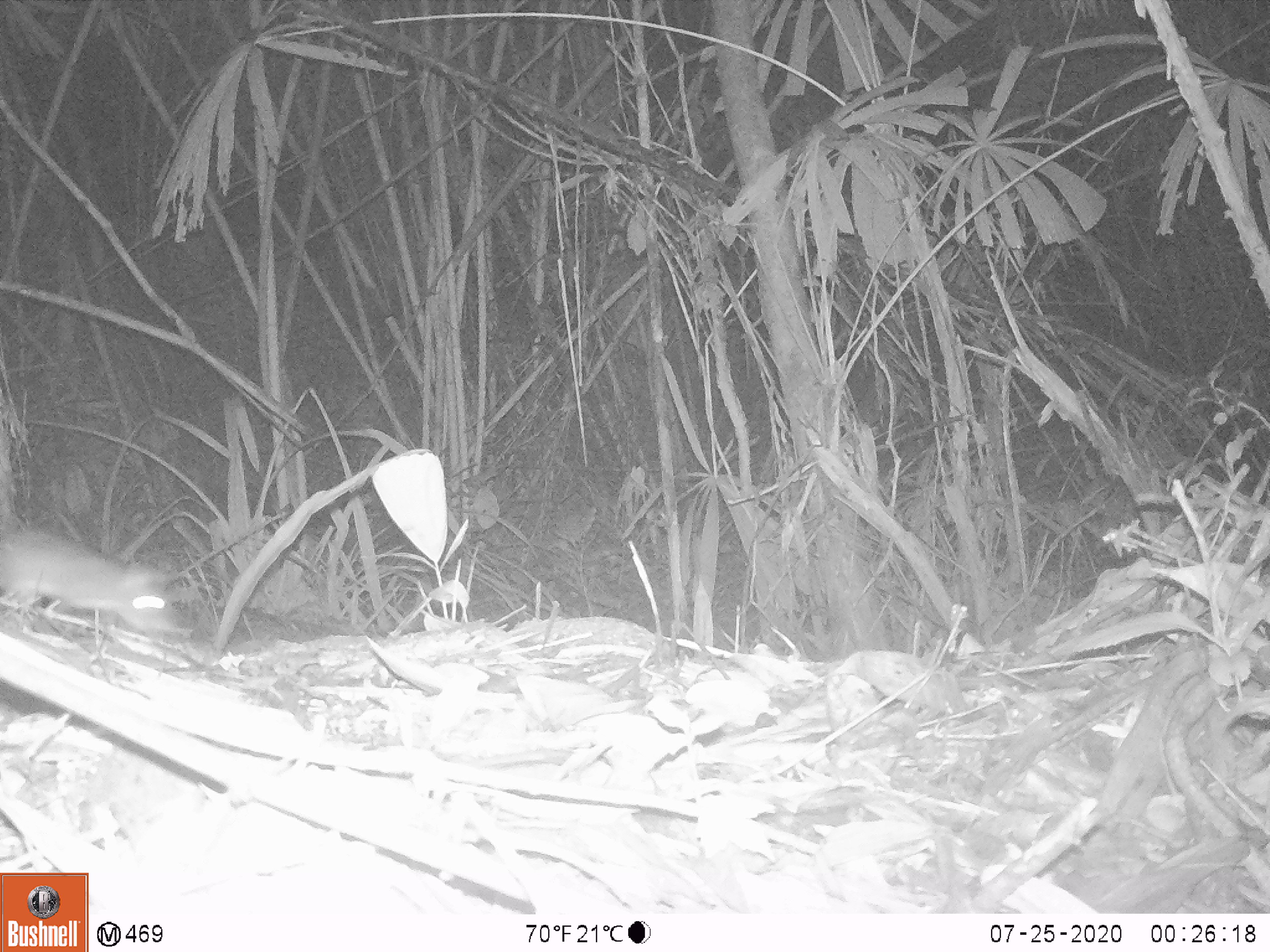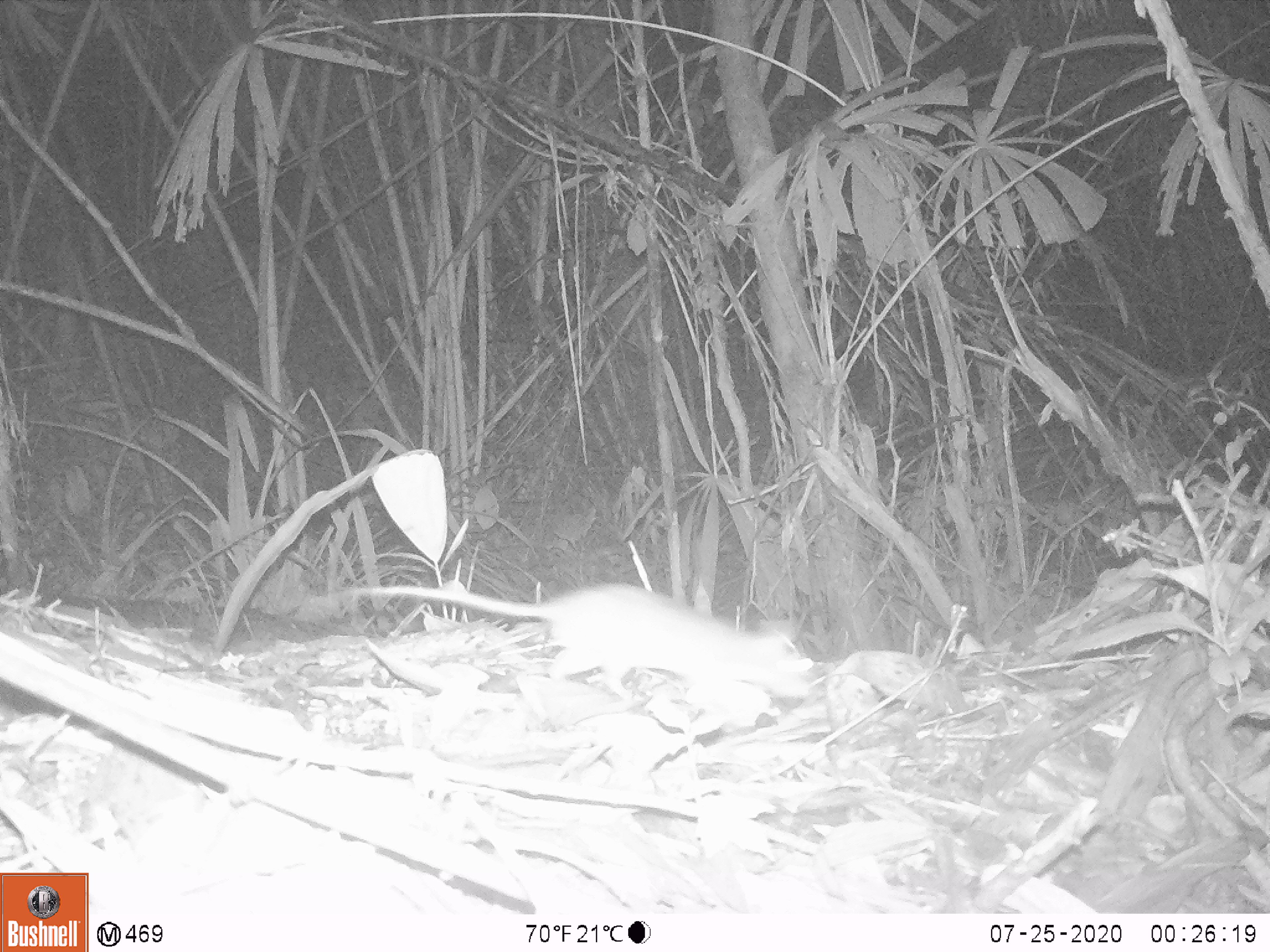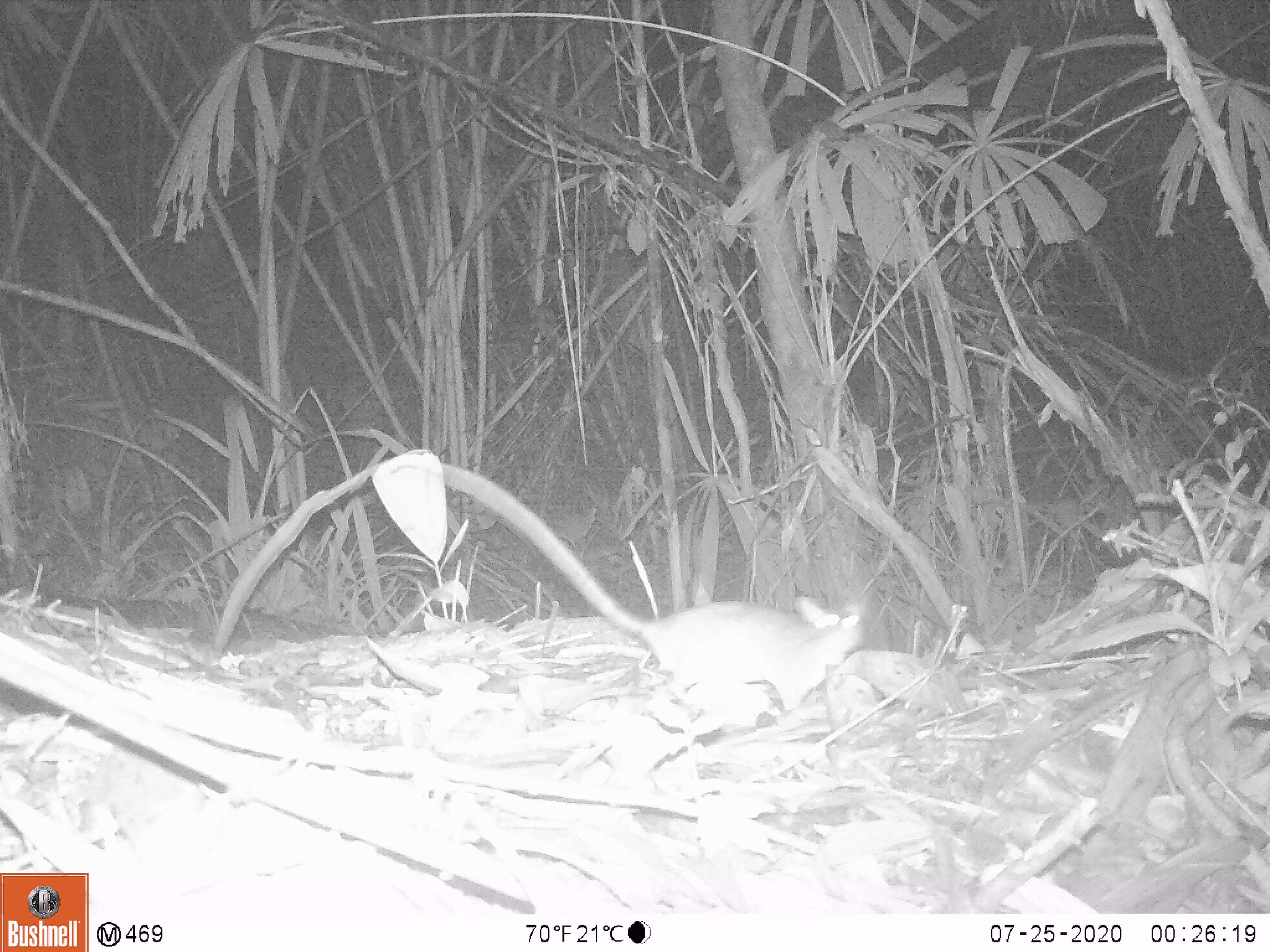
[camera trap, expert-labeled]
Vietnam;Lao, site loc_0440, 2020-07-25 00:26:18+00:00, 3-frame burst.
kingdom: Animalia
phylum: Chordata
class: Mammalia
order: Rodentia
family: Muridae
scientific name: Muridae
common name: old-world mice and rats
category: unidentified murid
Unidentified murid (old-world mice and rats) (Muridae). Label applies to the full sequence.